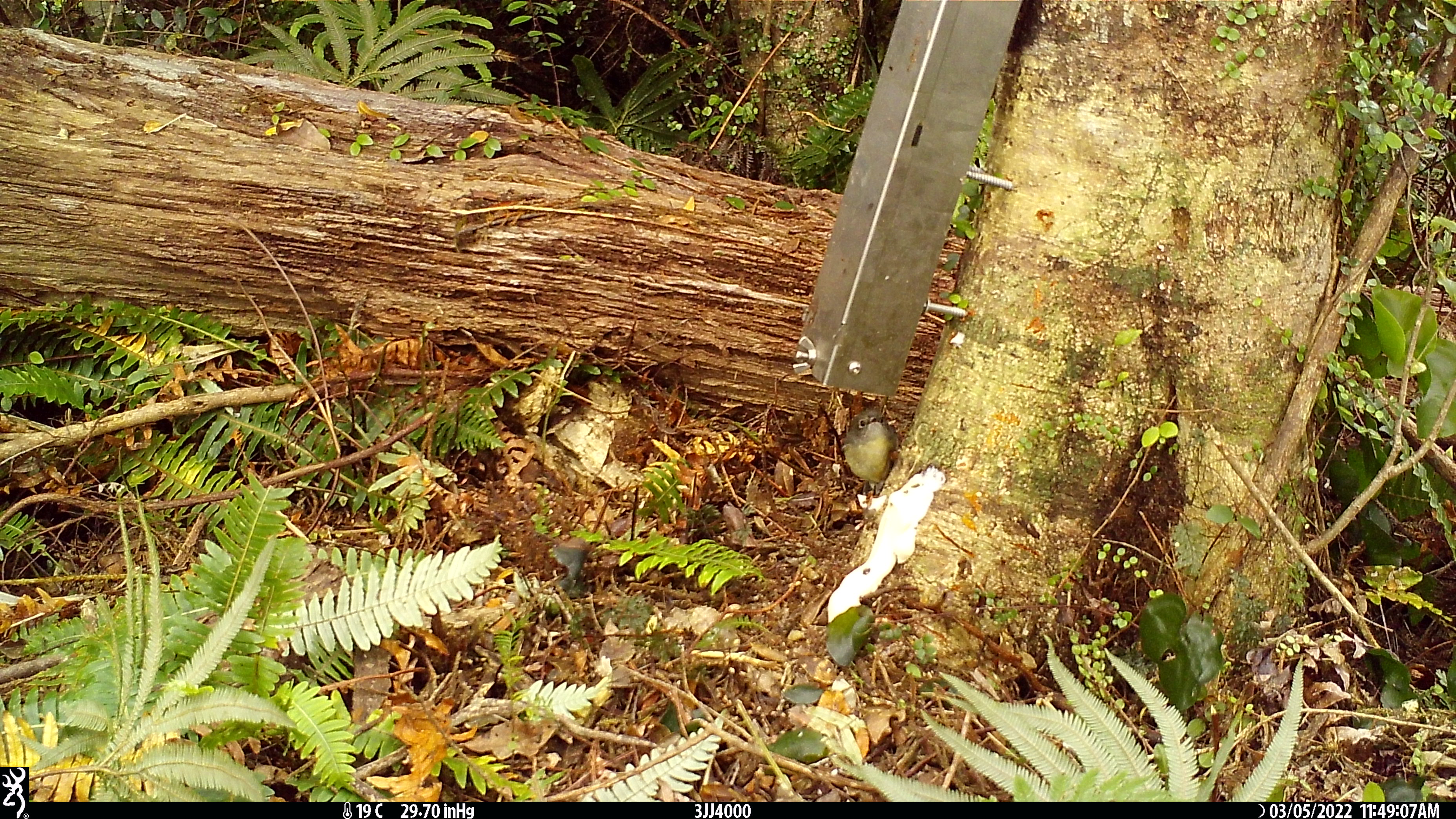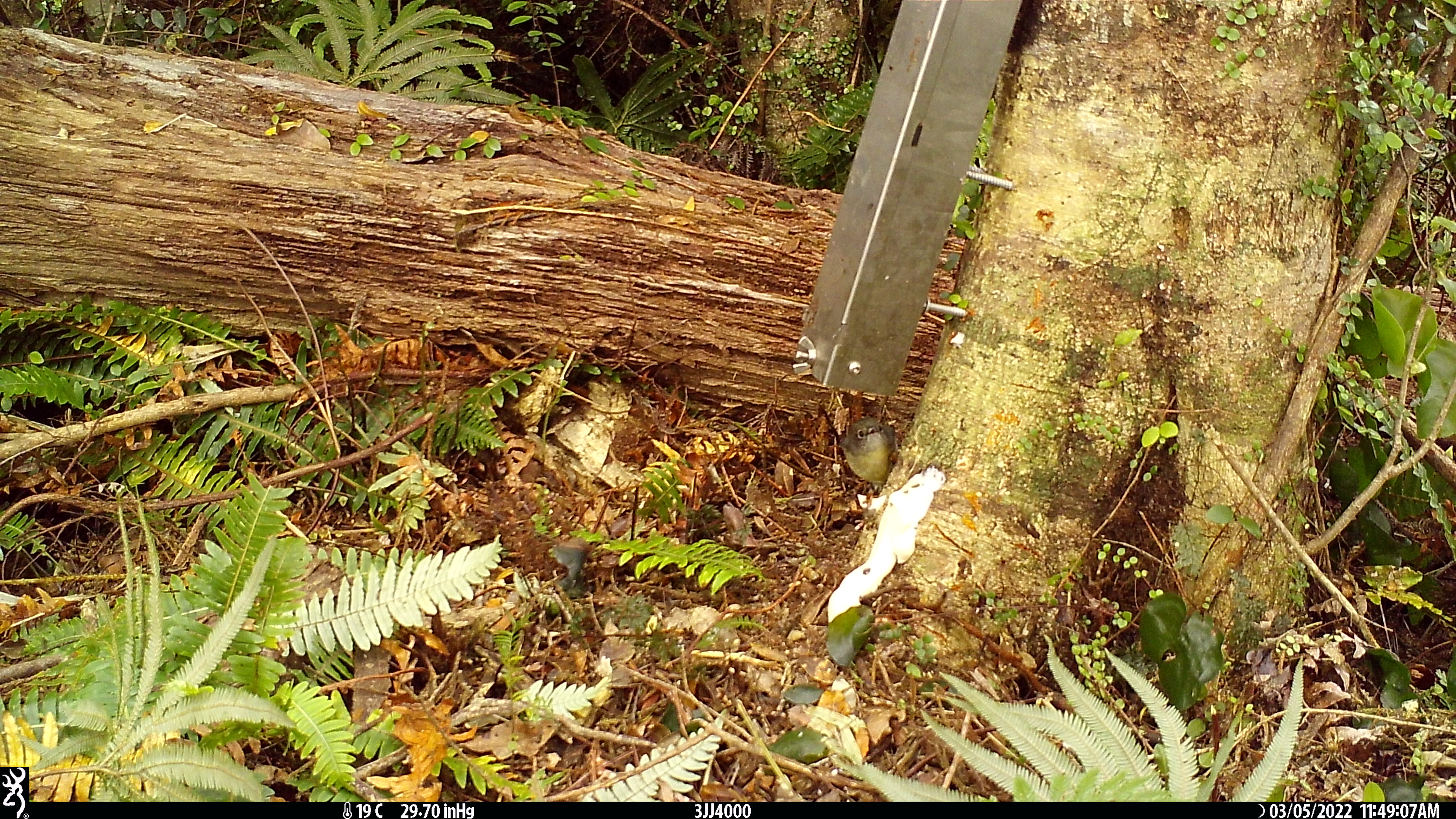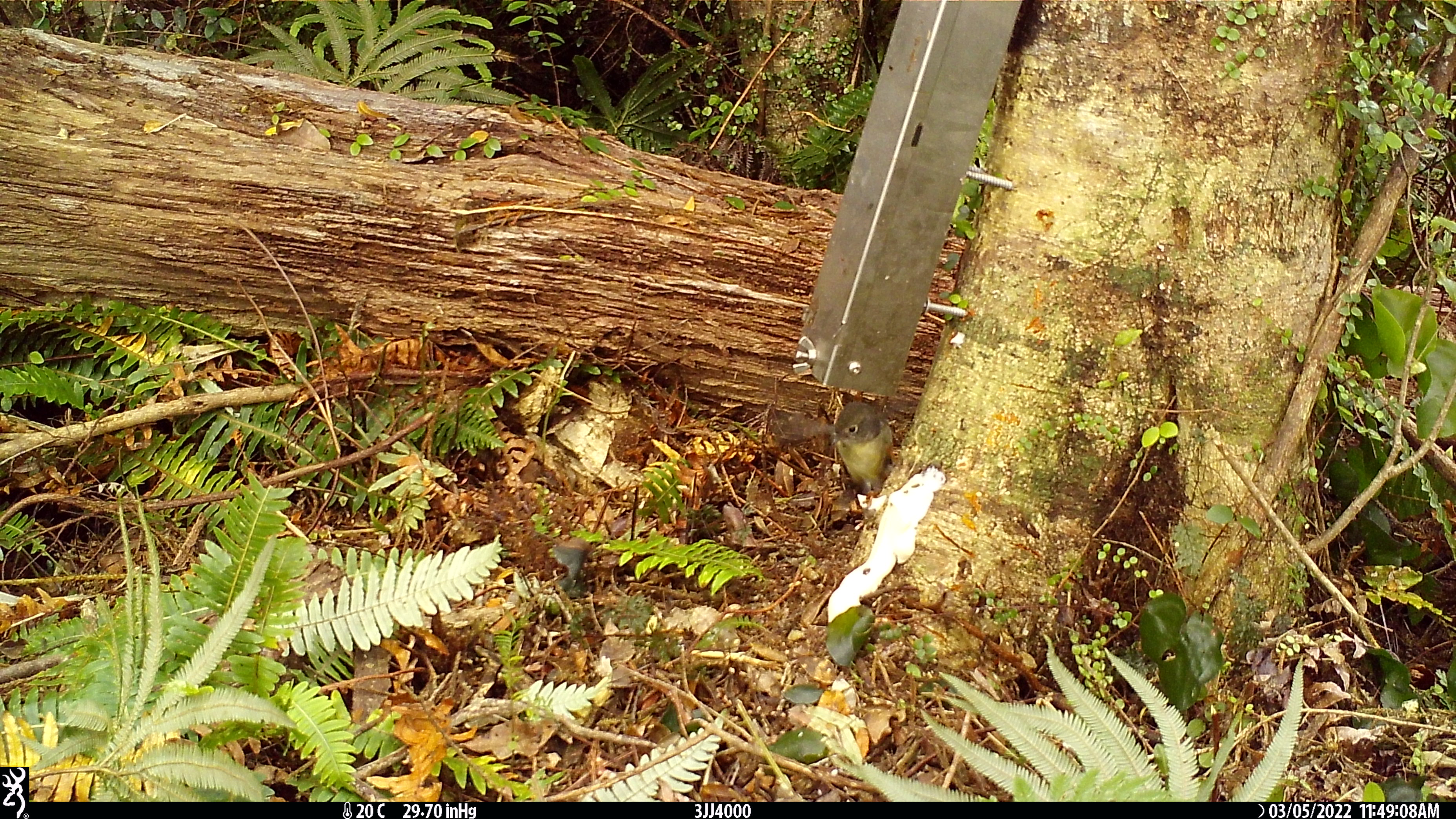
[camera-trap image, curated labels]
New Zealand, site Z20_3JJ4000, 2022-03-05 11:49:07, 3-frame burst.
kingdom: Animalia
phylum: Chordata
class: Aves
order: Passeriformes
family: Petroicidae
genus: Petroica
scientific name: Petroica macrocephala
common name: tomtit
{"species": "tomtit (Petroica macrocephala)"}